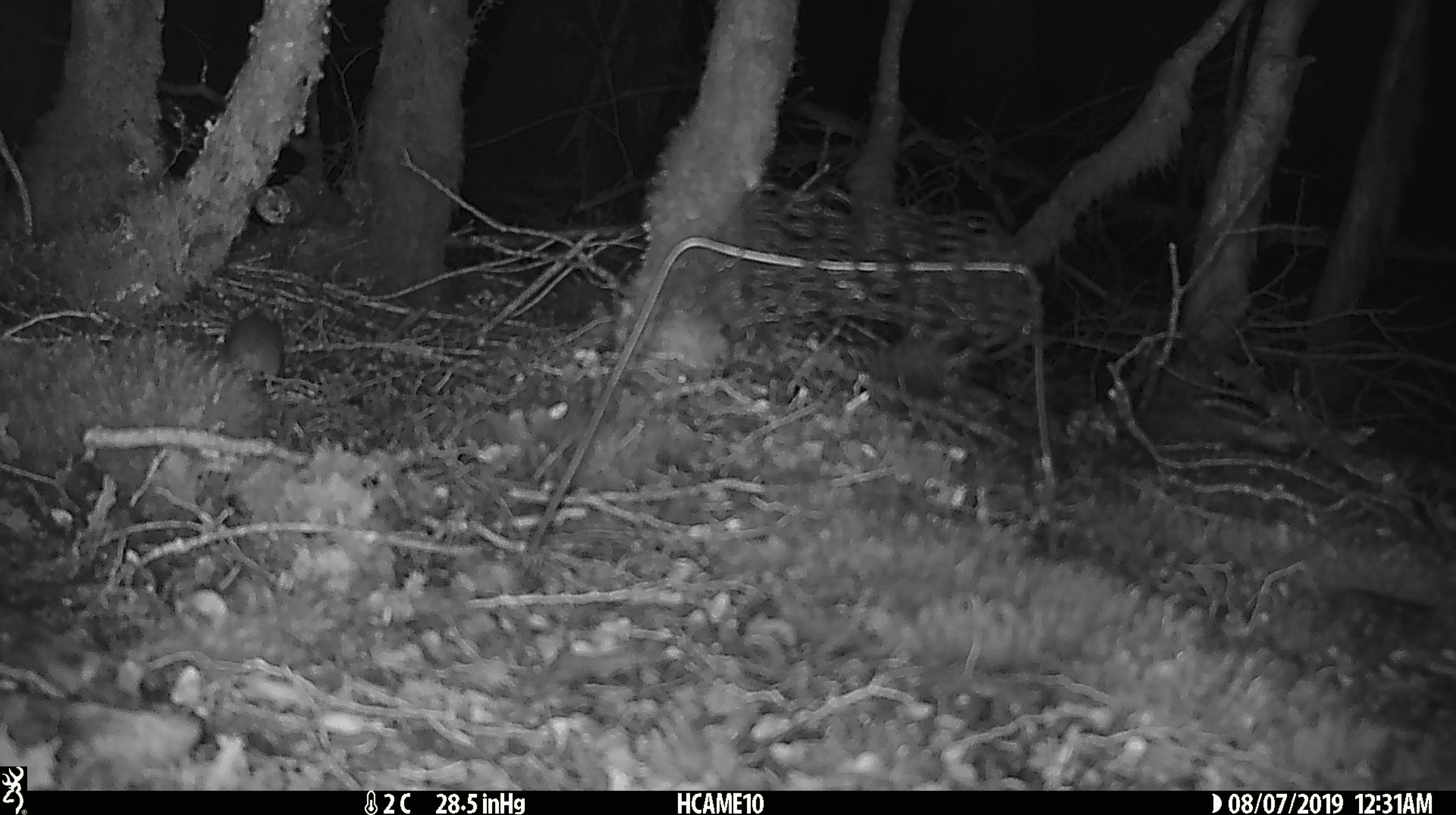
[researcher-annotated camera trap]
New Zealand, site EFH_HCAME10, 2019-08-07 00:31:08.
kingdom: Animalia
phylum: Chordata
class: Mammalia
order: Rodentia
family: Muridae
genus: Mus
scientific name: Mus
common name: mouse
Mouse (Mus).